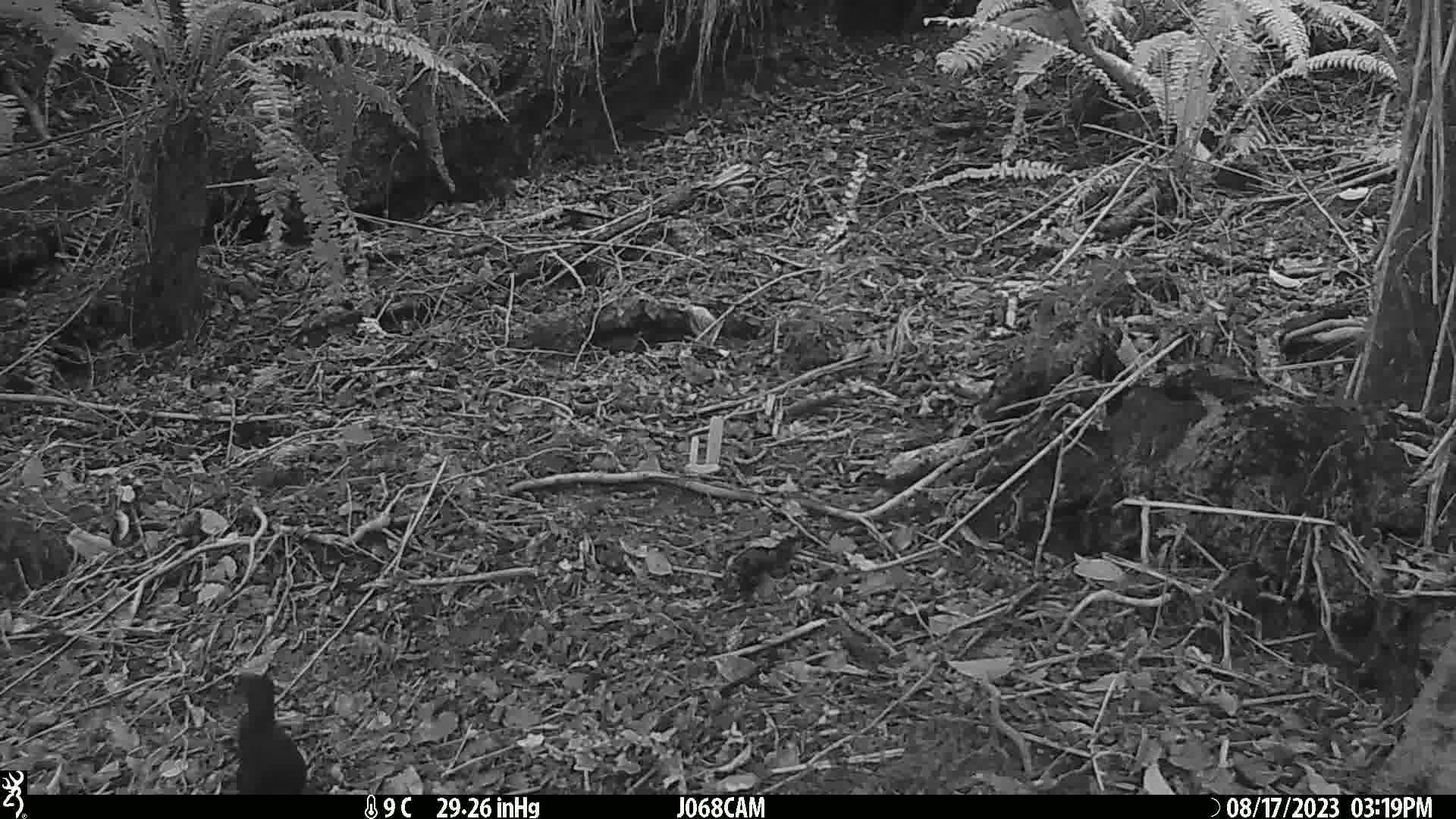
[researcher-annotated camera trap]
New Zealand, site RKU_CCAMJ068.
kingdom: Animalia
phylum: Chordata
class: Aves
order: Passeriformes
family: Turdidae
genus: Turdus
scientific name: Turdus merula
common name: eurasian blackbird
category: blackbird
Blackbird (eurasian blackbird) (Turdus merula).